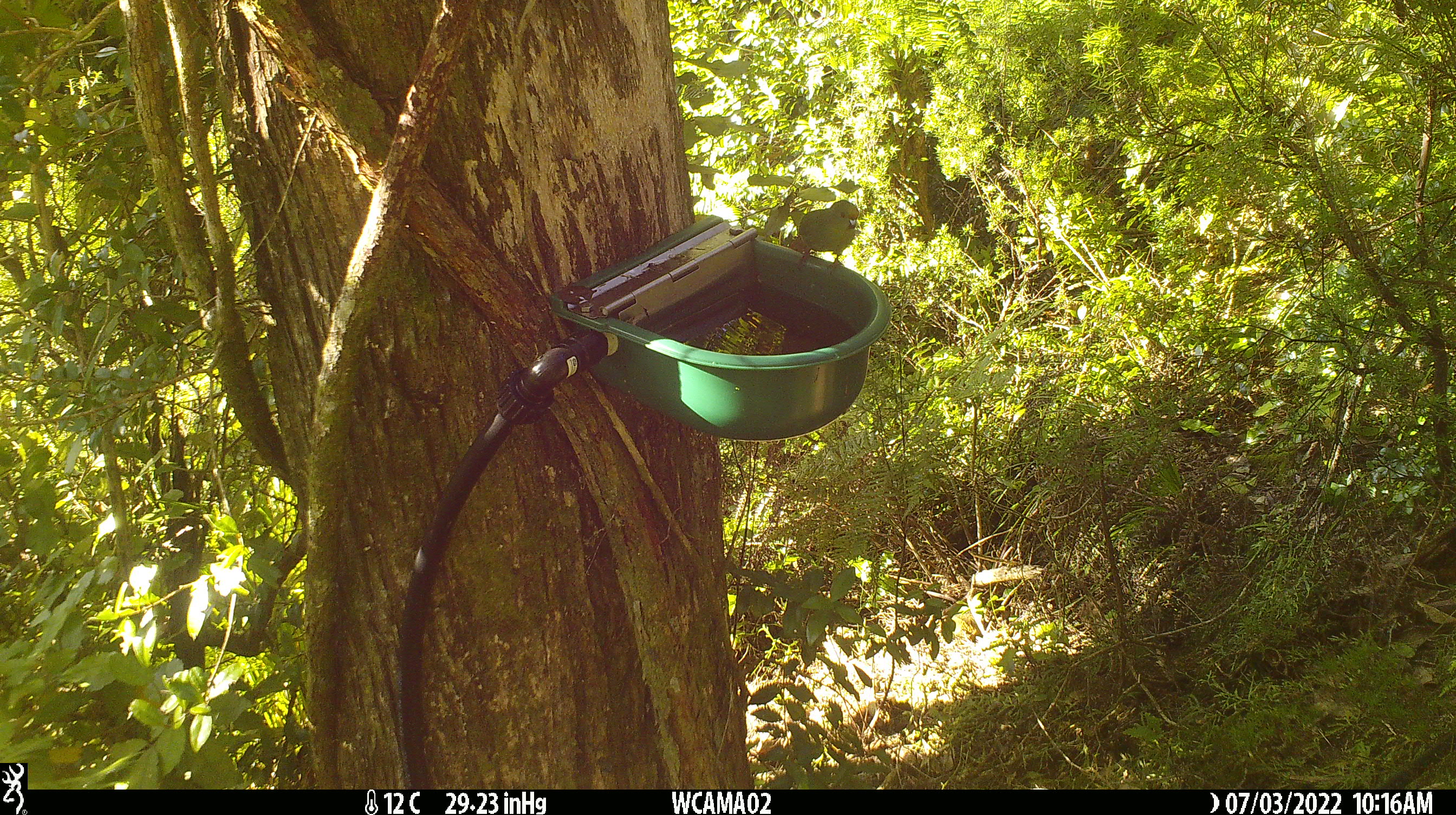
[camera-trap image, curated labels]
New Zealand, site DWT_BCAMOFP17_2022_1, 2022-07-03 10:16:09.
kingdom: Animalia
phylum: Chordata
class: Aves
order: Psittaciformes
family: Psittaculidae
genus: Cyanoramphus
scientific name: Cyanoramphus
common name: parakeet